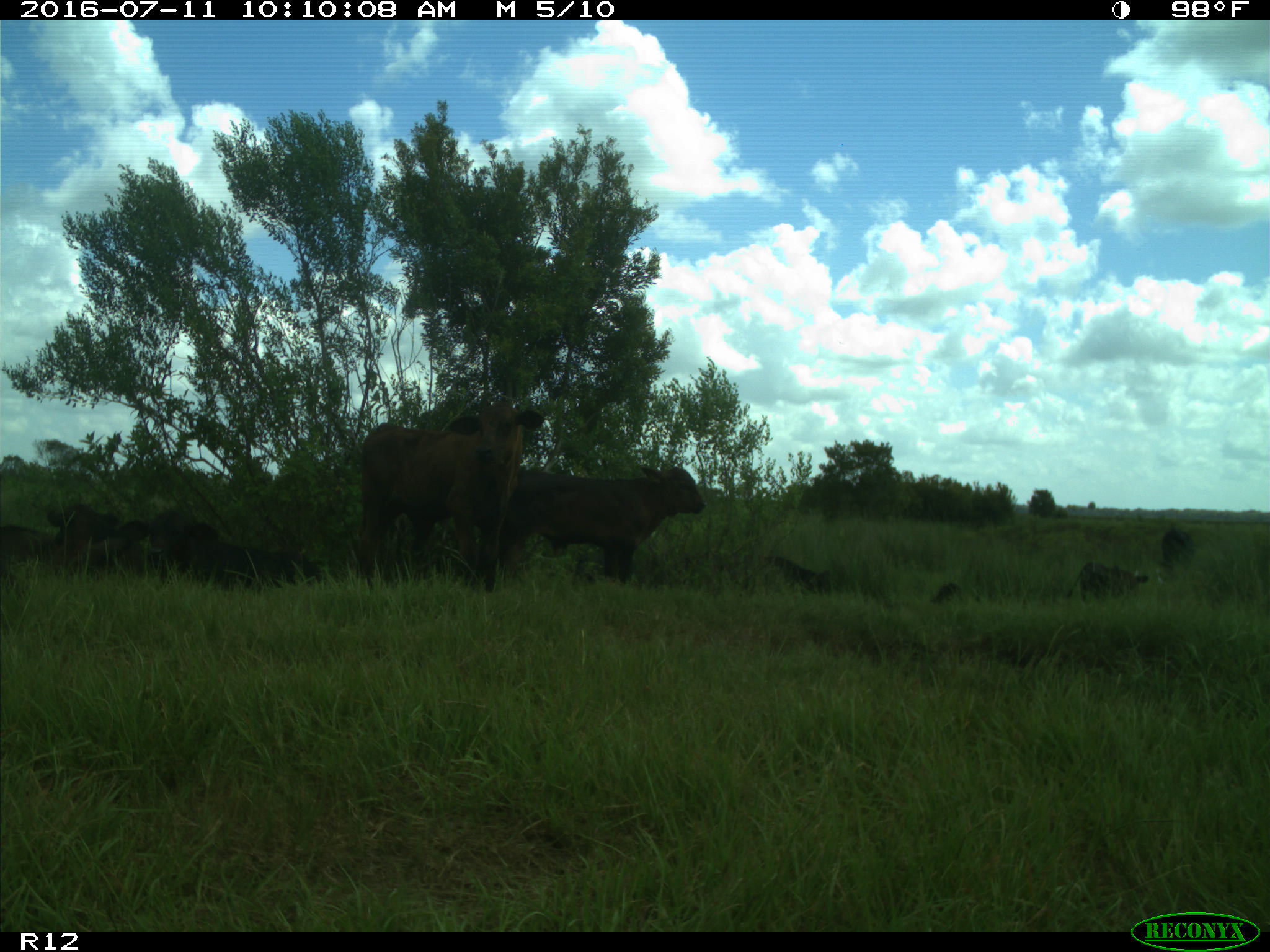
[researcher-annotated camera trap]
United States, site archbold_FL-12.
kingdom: Animalia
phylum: Chordata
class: Mammalia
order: Artiodactyla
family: Bovidae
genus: Bos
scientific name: Bos taurus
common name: domestic cow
Bos taurus (domestic cow).